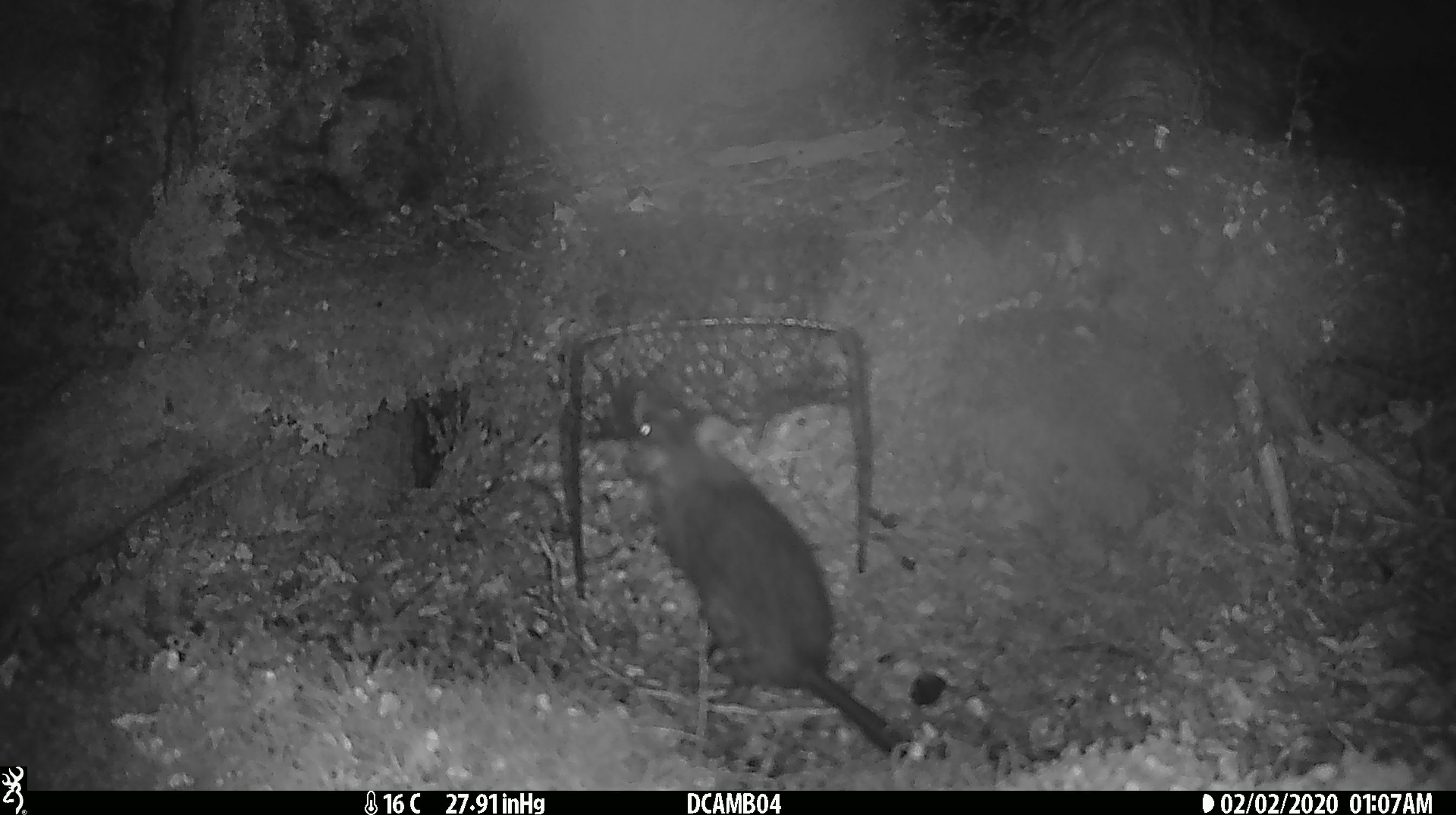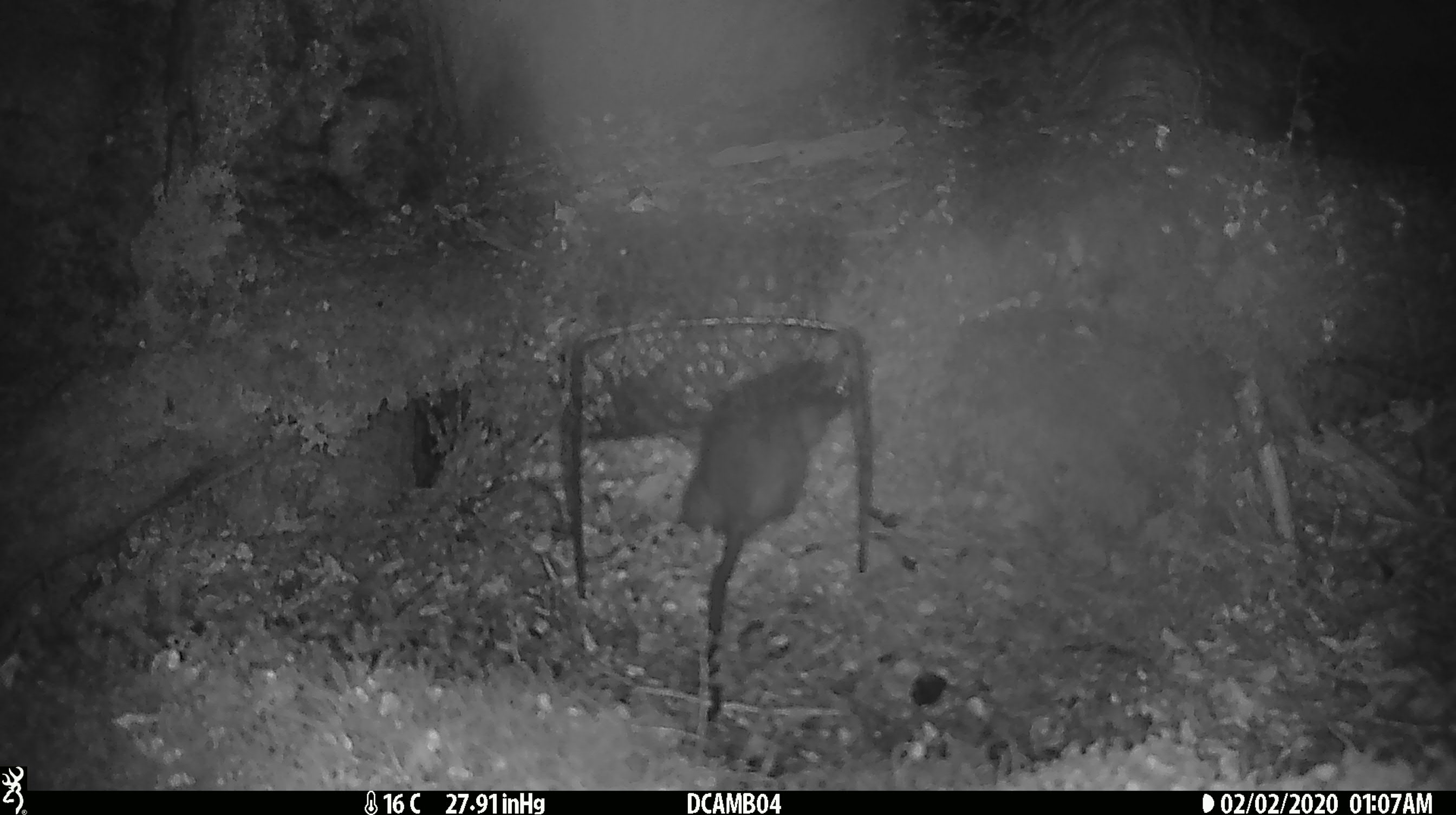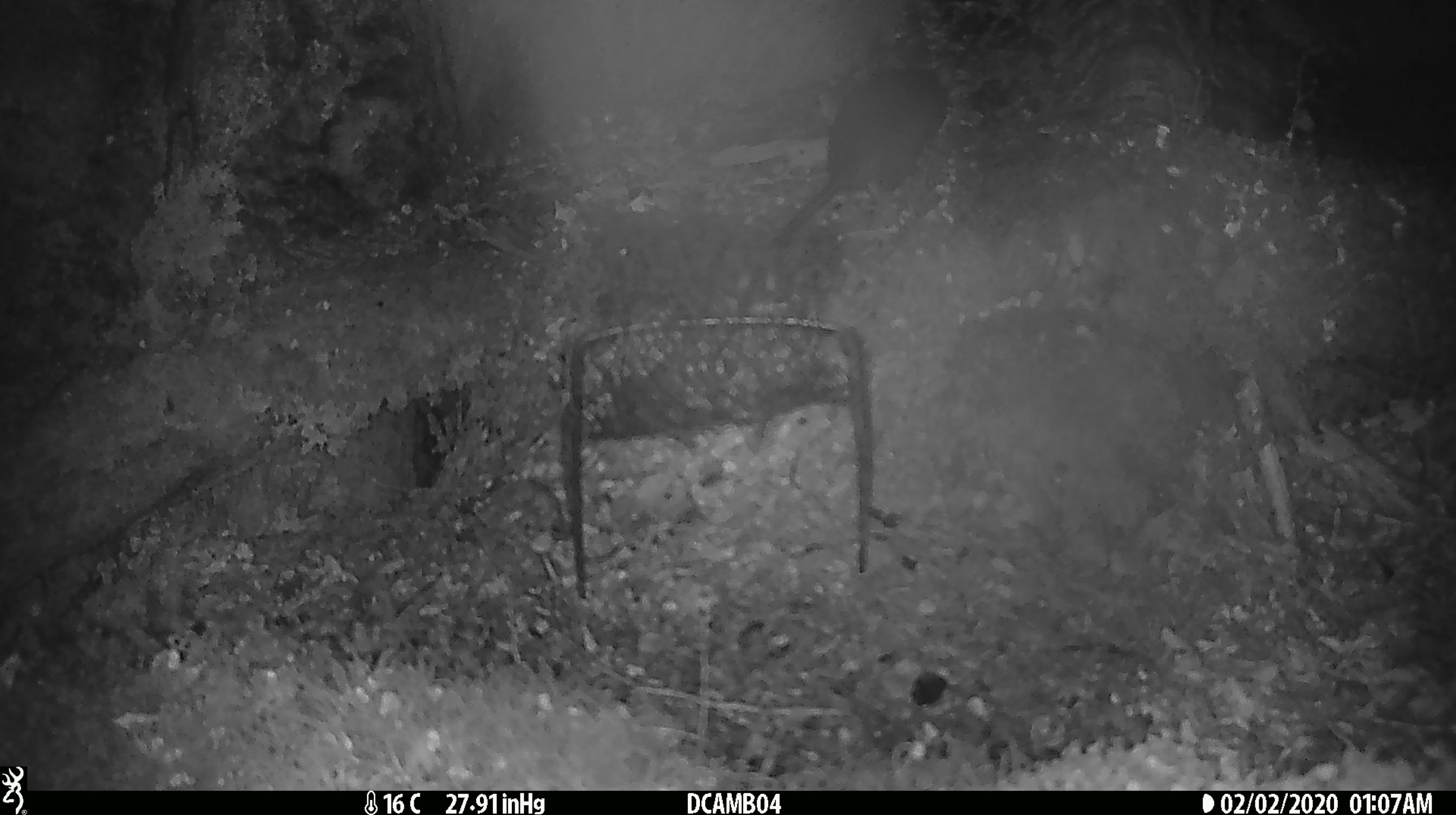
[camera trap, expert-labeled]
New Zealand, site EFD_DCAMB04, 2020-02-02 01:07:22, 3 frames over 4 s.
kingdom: Animalia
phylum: Chordata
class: Mammalia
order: Rodentia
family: Muridae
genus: Rattus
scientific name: Rattus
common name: rat